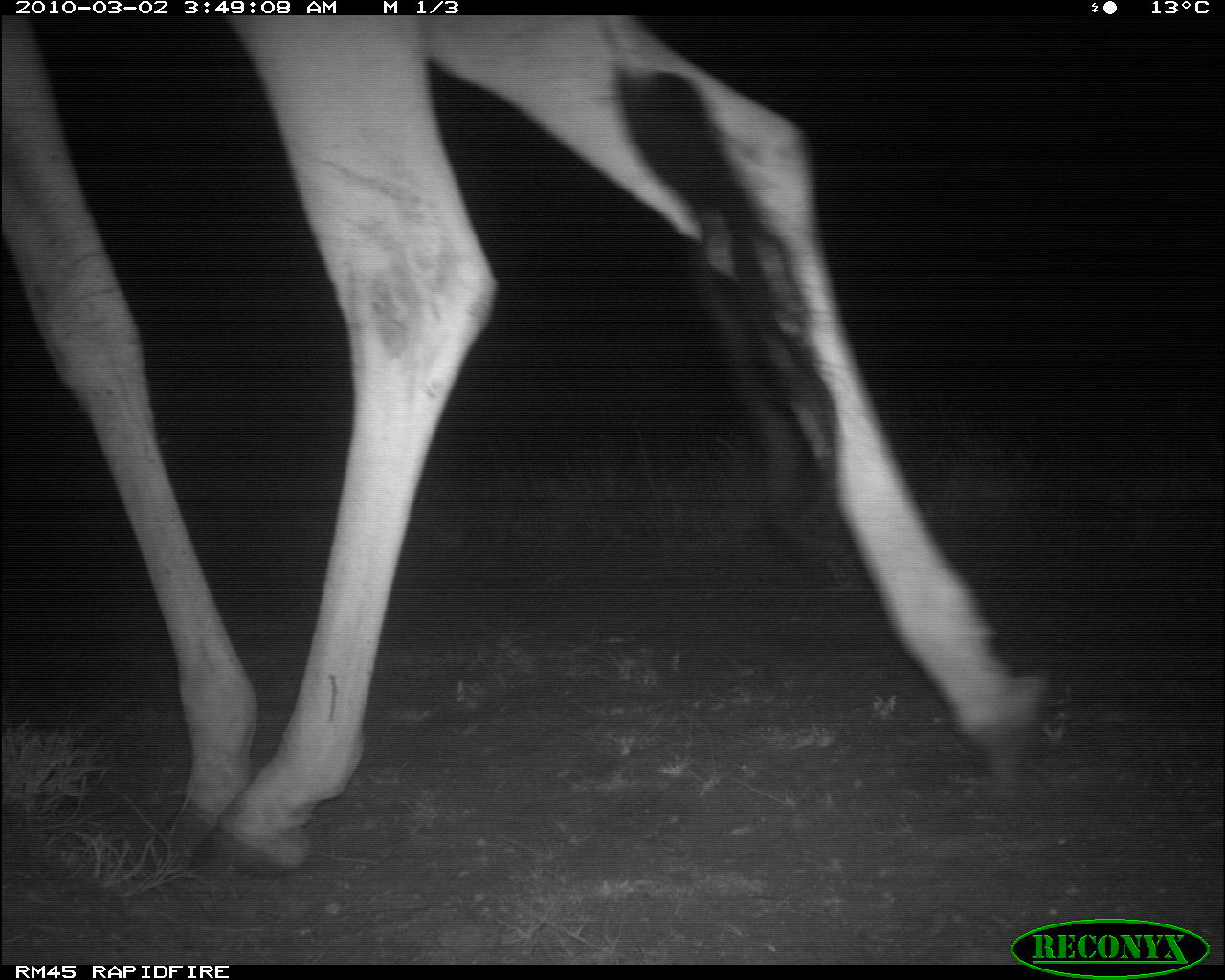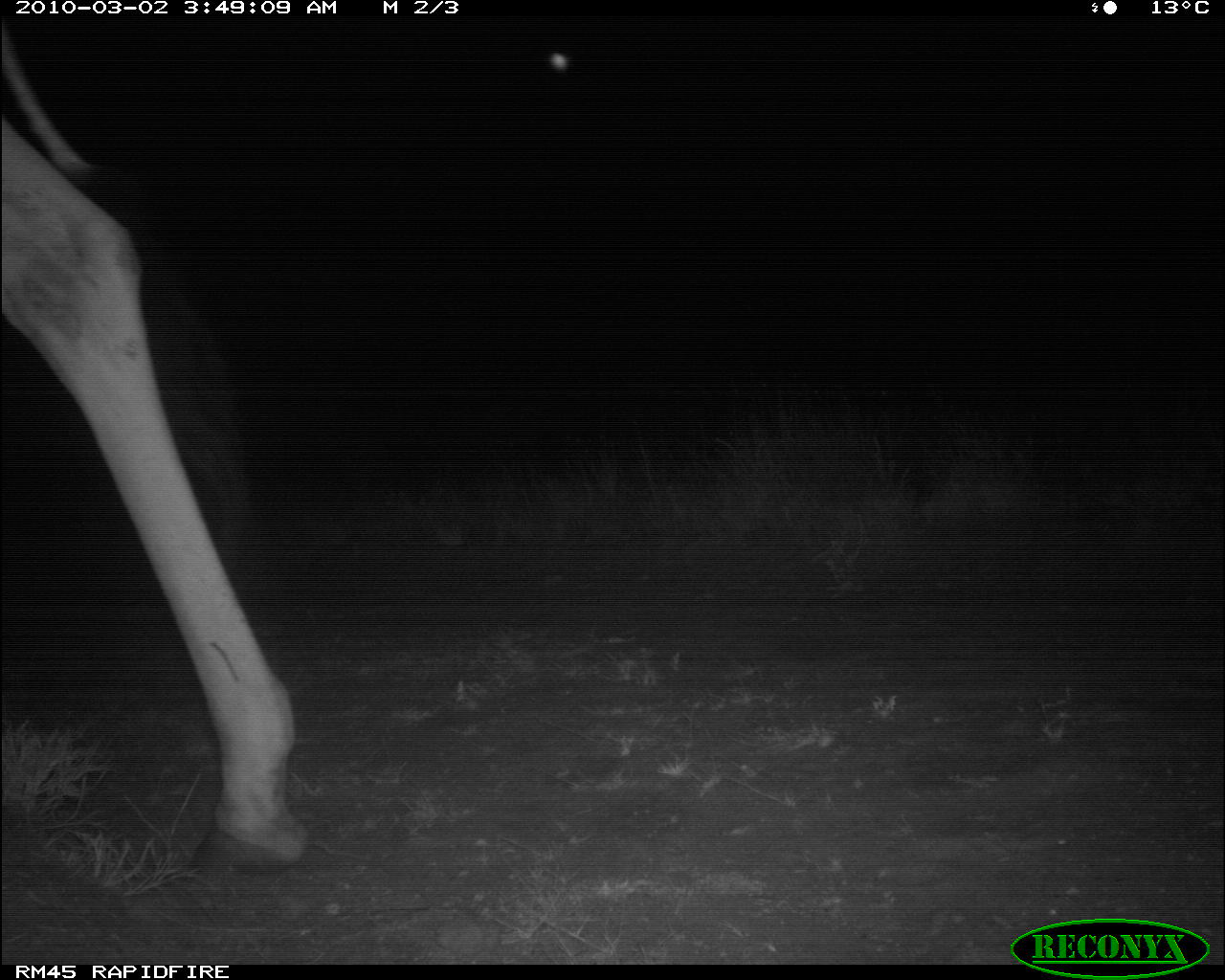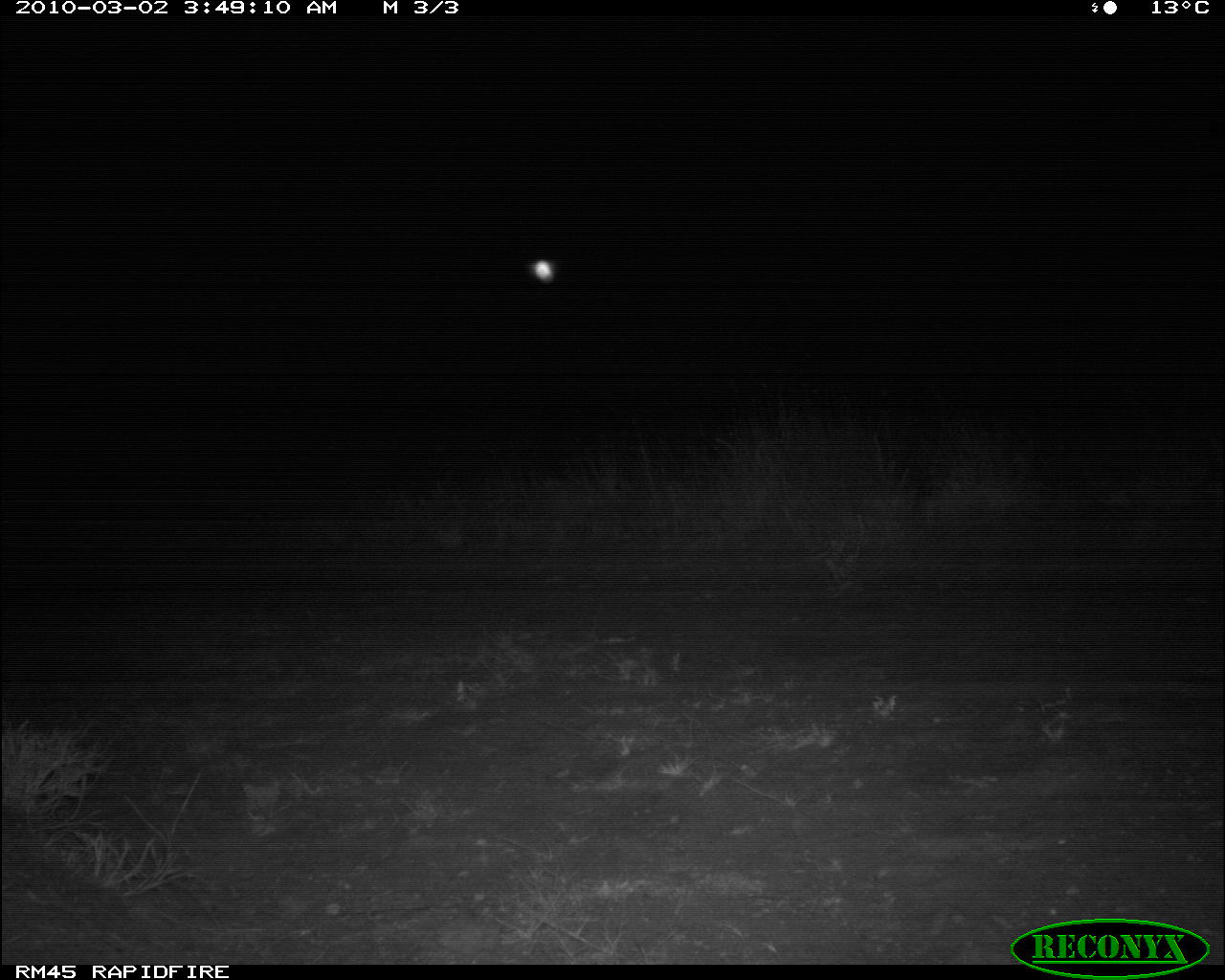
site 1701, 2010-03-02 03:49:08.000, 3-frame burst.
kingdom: Animalia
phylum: Chordata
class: Mammalia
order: Artiodactyla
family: Giraffidae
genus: Giraffa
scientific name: Giraffa camelopardalis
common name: giraffe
Giraffa camelopardalis (giraffe), count 1.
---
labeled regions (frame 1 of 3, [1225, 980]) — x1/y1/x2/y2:
giraffa camelopardalis: 0/10/1047/880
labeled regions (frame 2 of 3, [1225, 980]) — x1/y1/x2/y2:
giraffa camelopardalis: 0/2/300/879